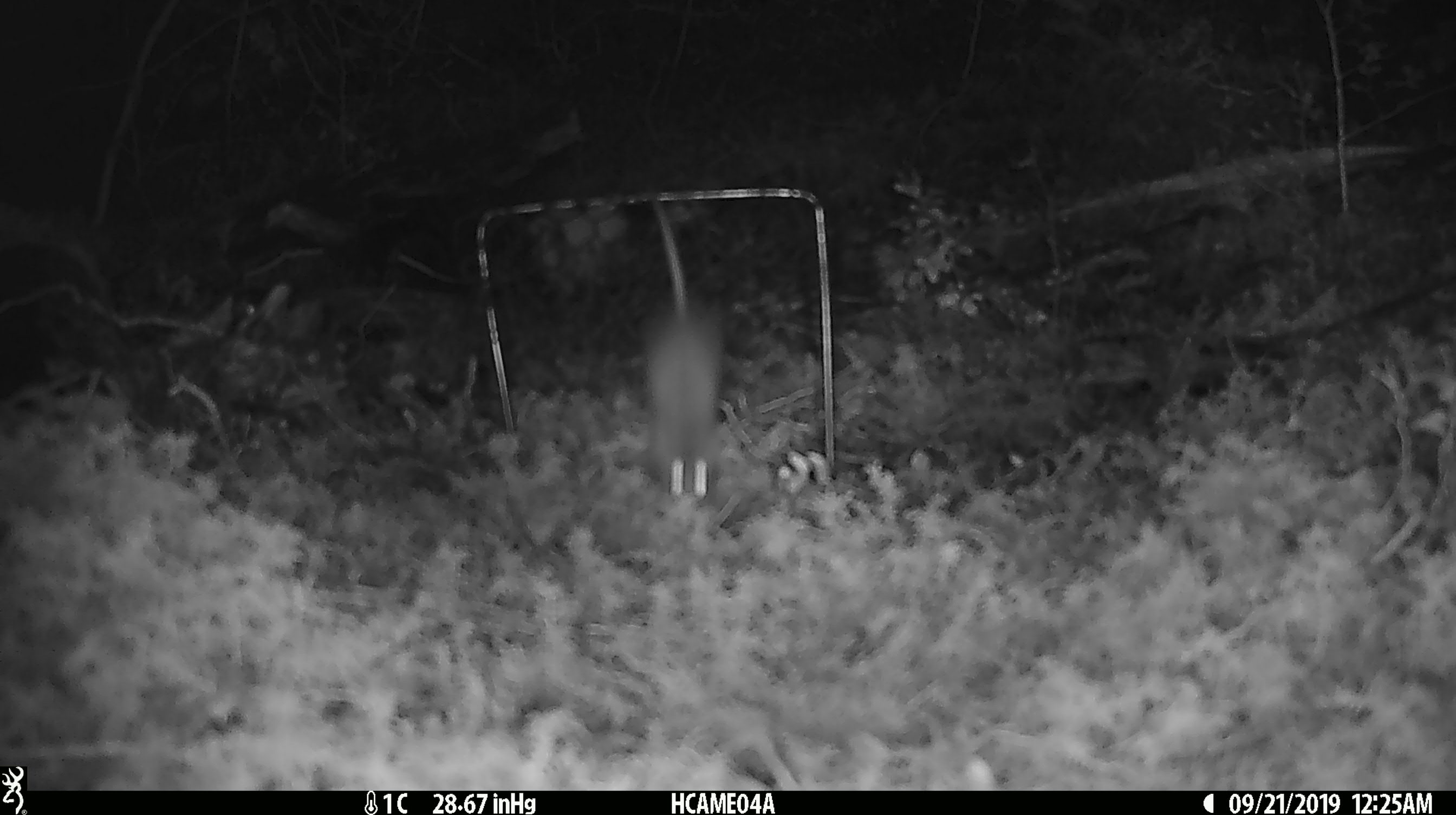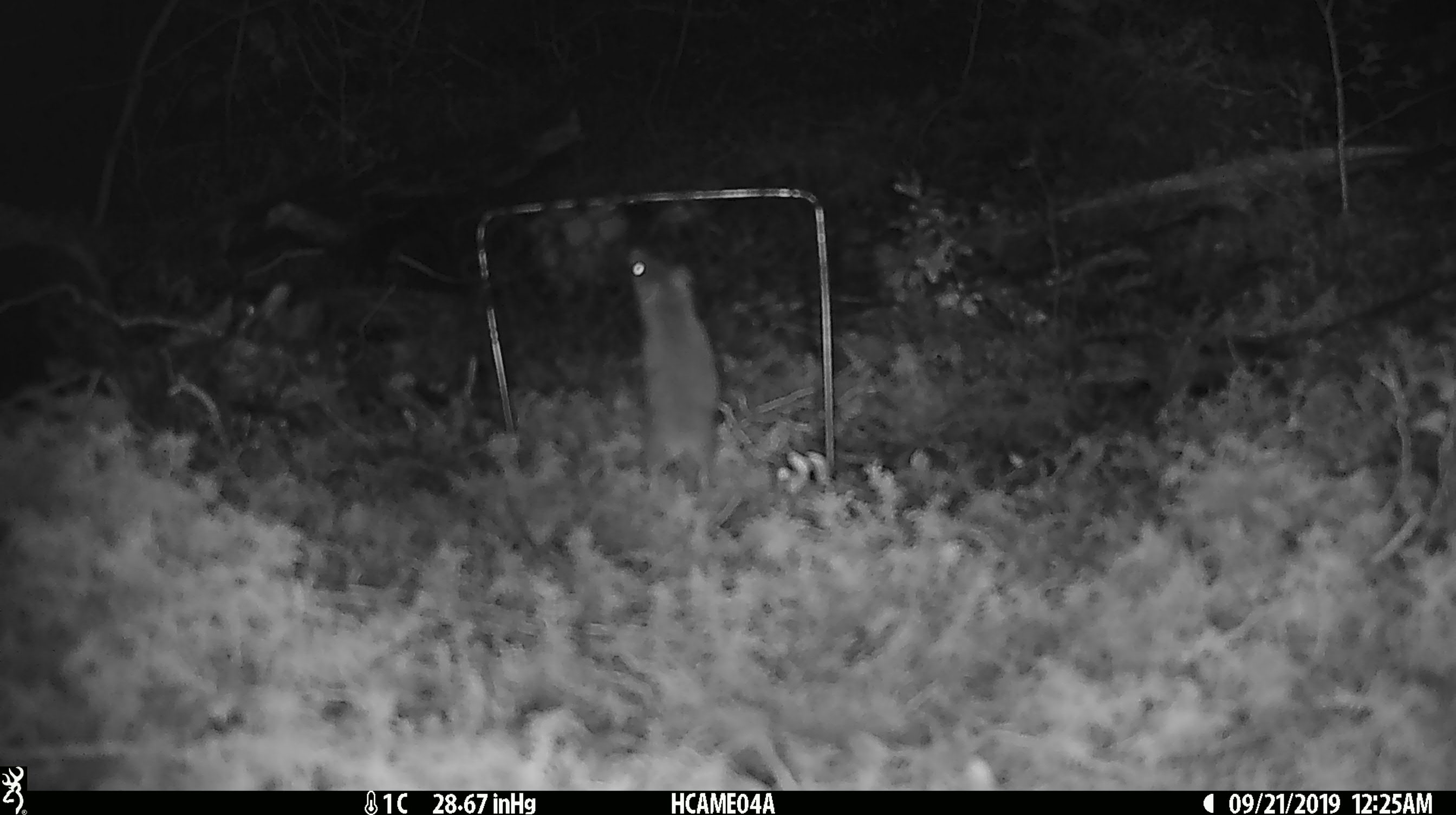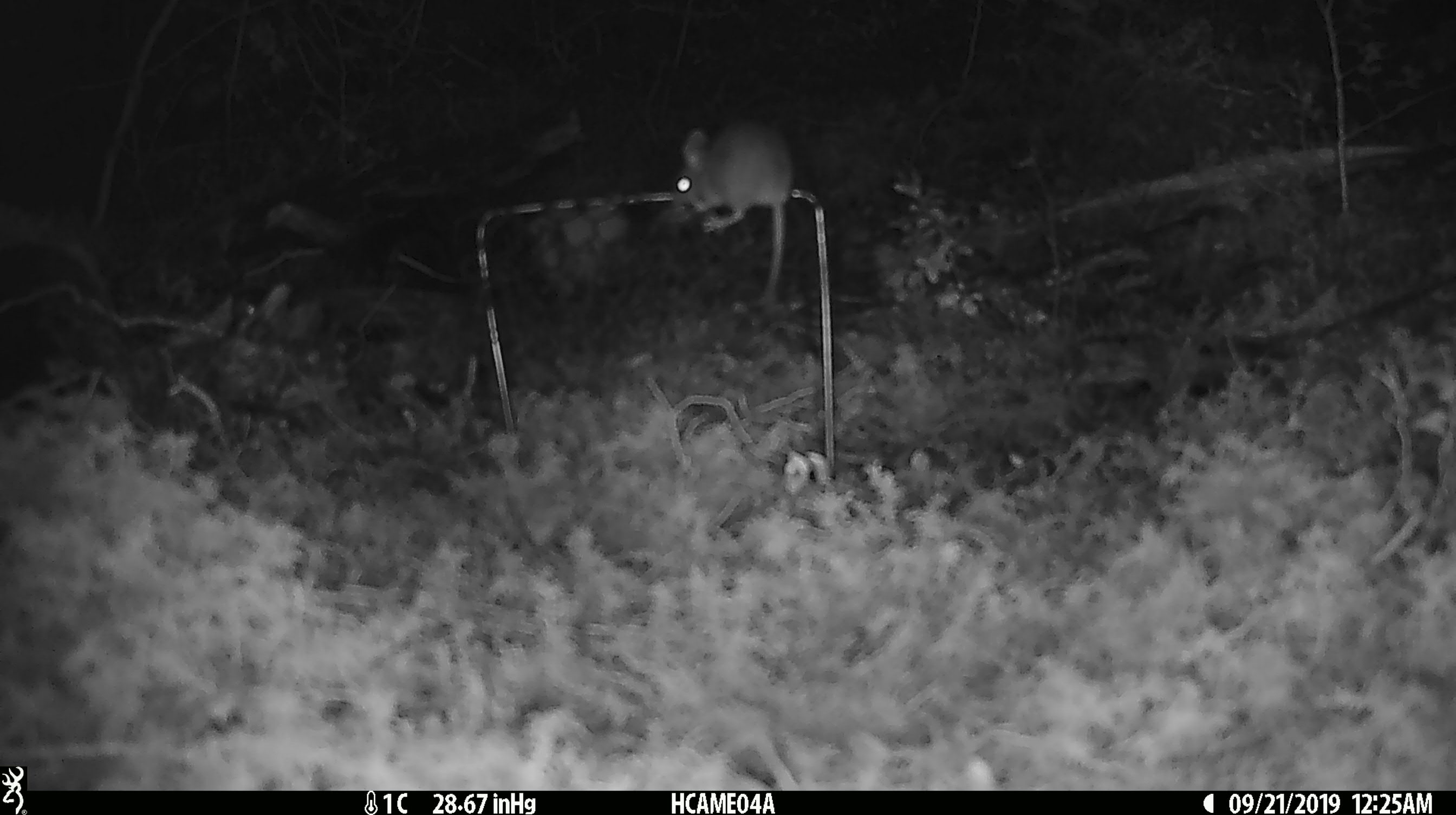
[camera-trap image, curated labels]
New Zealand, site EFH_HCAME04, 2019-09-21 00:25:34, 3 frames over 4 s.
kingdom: Animalia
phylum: Chordata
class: Mammalia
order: Rodentia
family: Muridae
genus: Mus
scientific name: Mus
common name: mouse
Mouse (Mus).